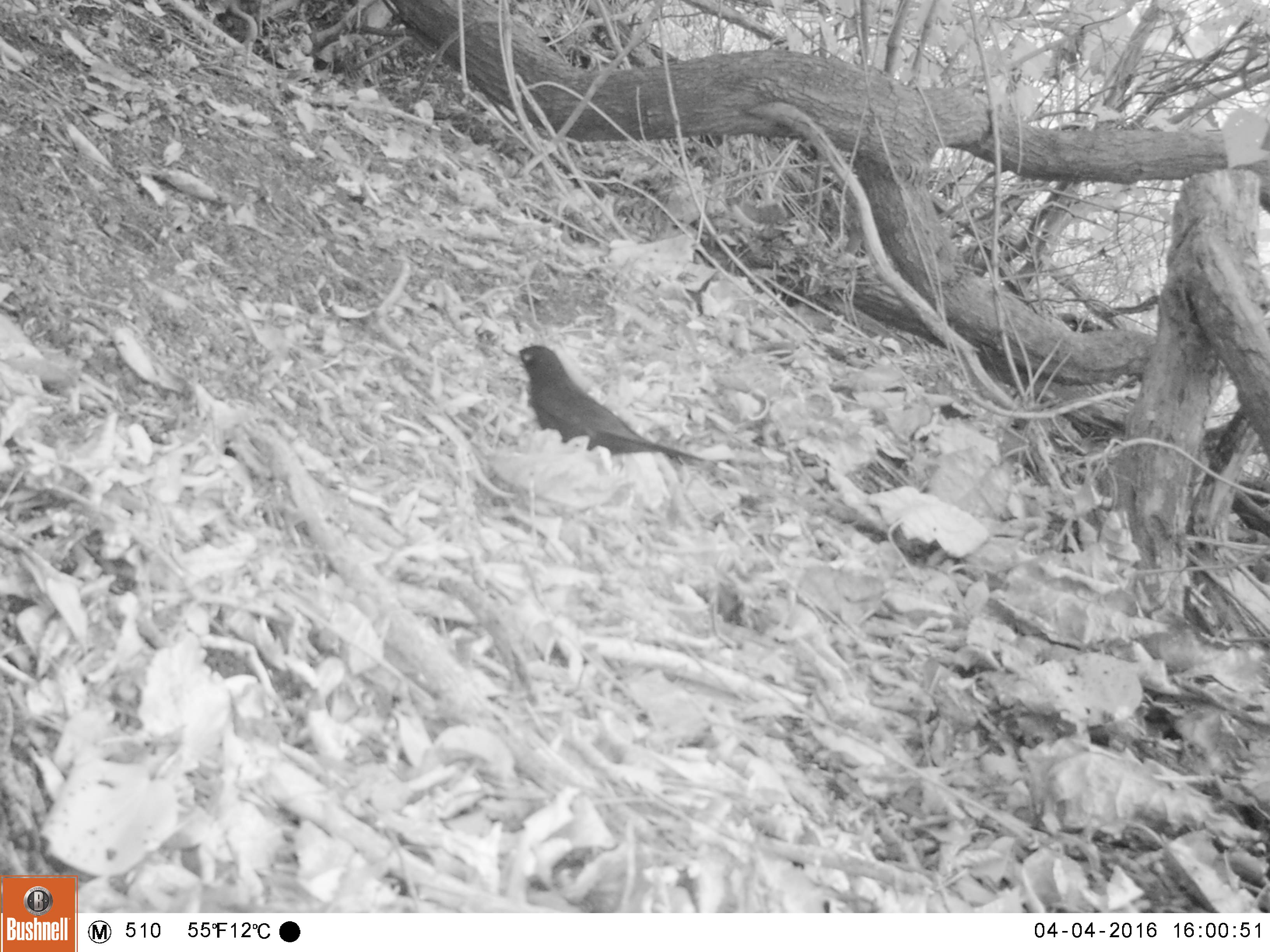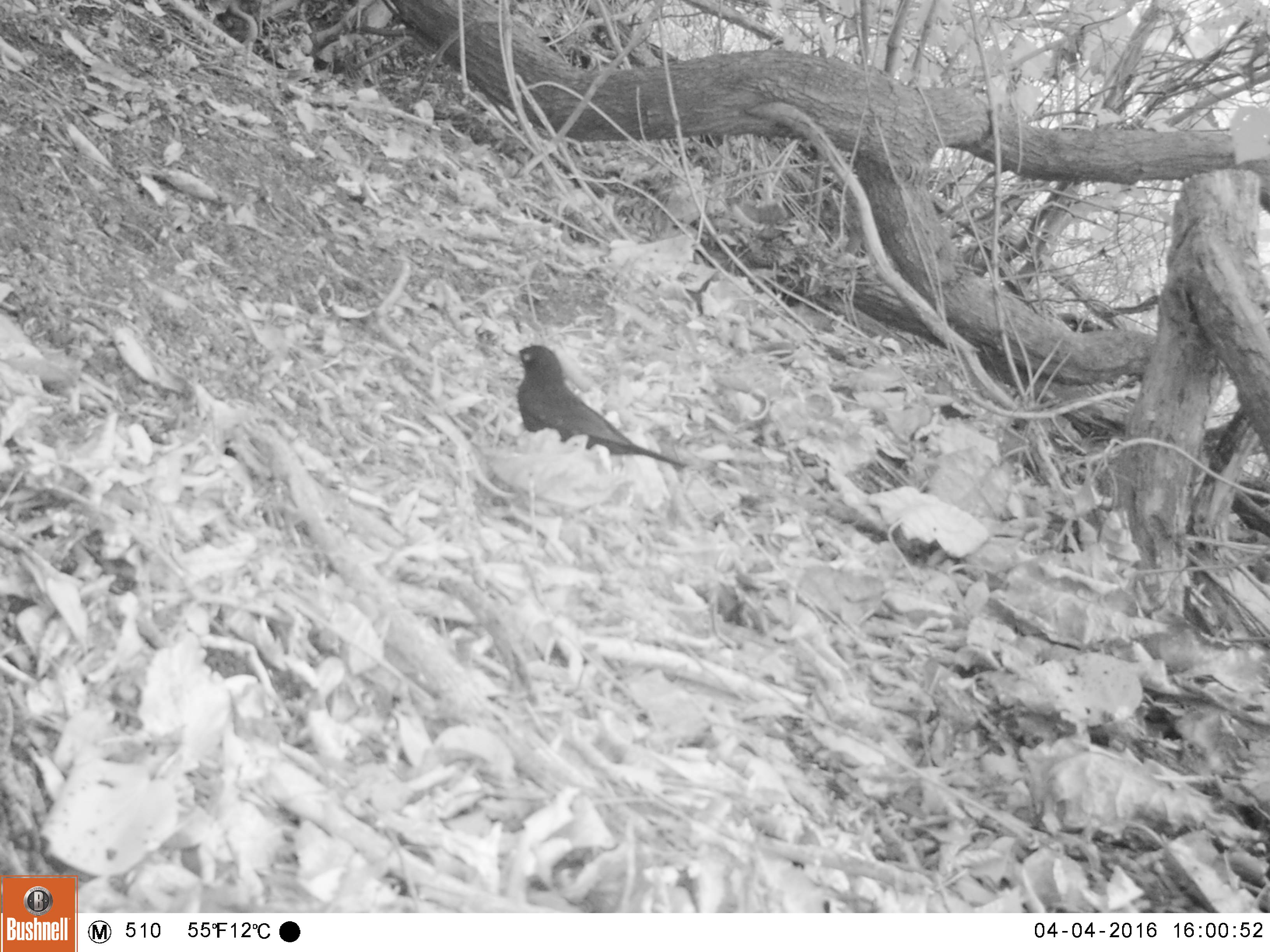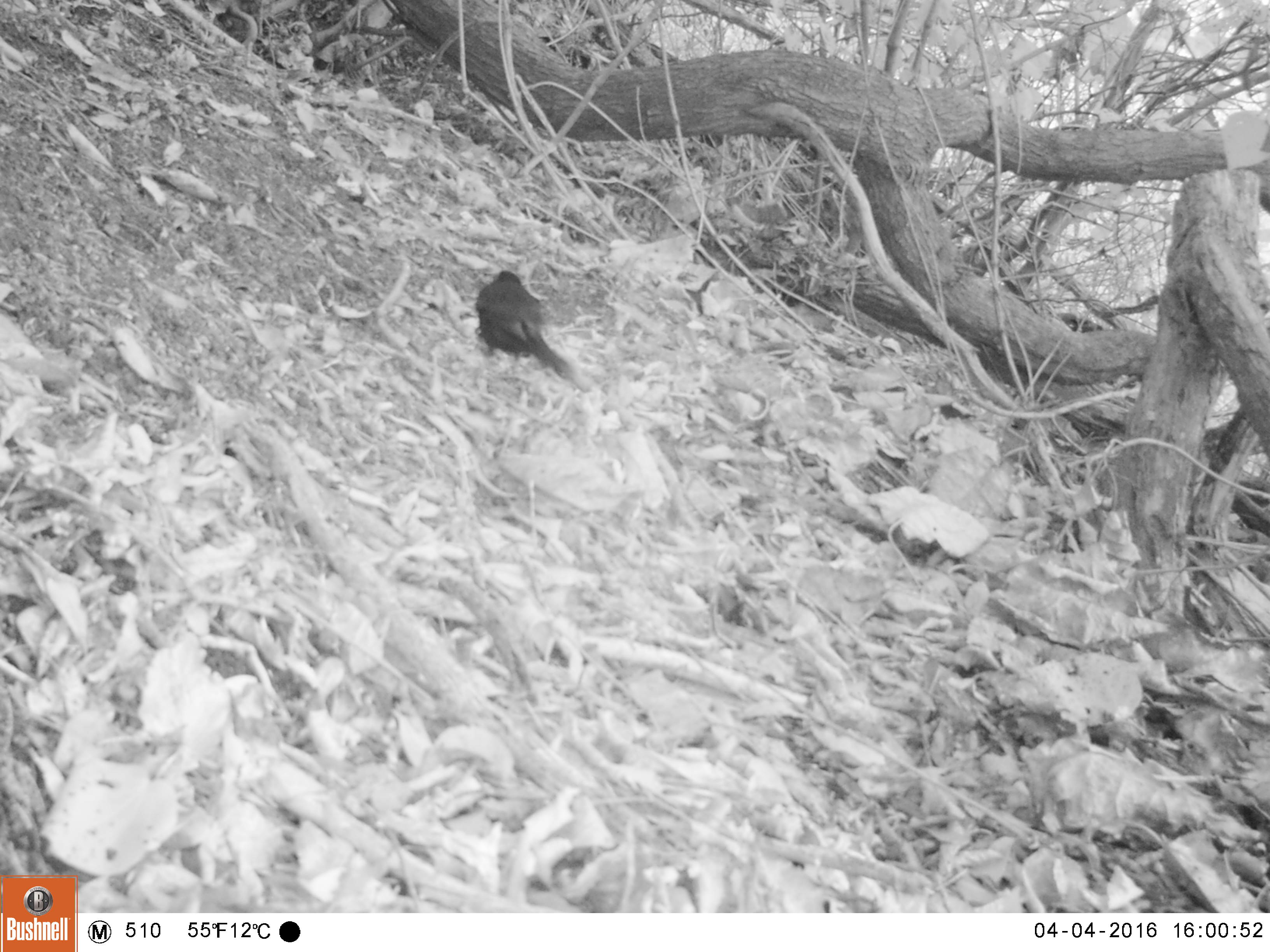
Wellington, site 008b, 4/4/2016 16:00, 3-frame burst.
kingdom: Animalia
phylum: Chordata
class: Aves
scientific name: Aves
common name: bird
Bird (Aves).